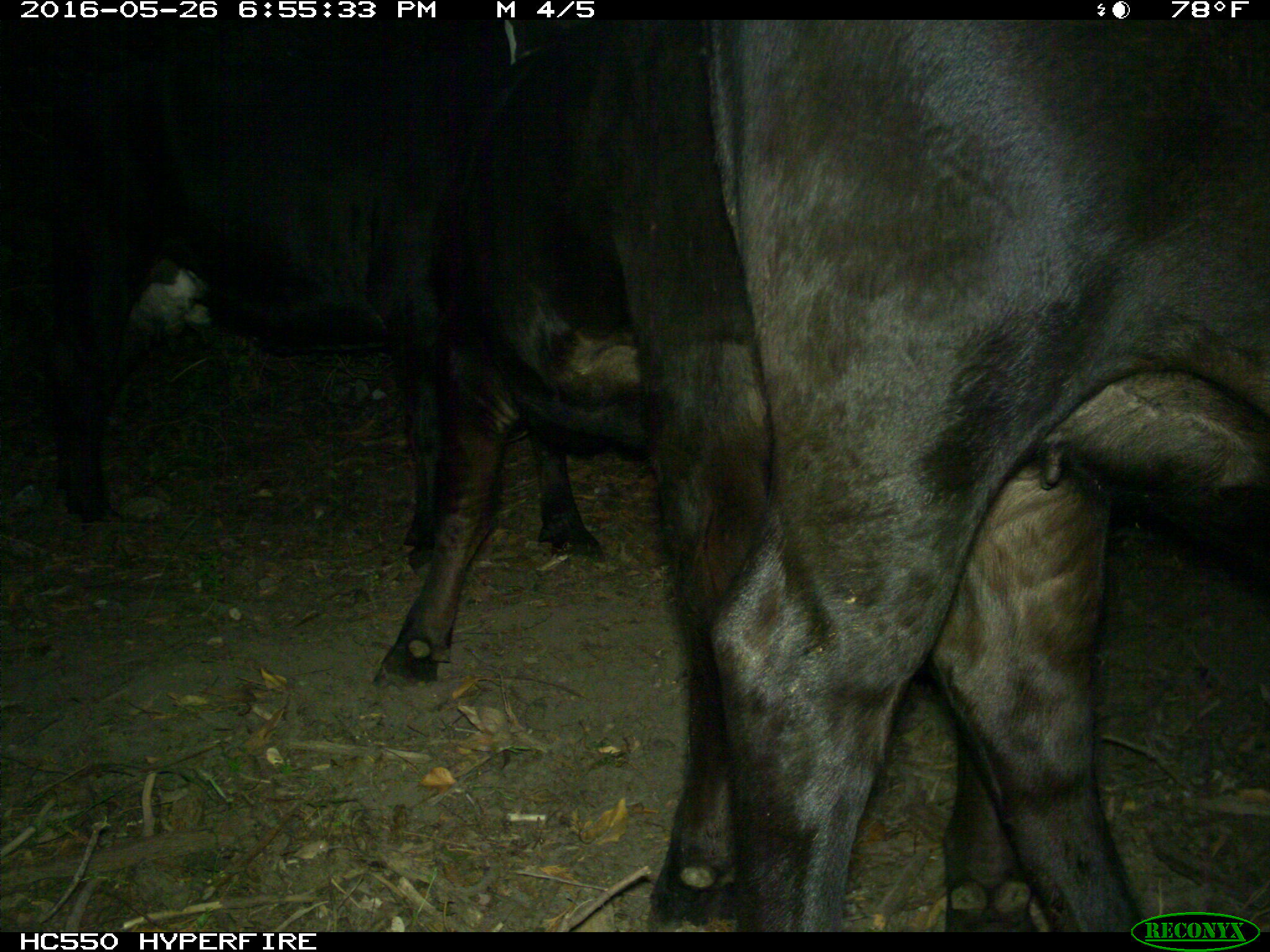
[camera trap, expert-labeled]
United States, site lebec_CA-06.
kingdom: Animalia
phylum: Chordata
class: Mammalia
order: Artiodactyla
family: Bovidae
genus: Bos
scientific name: Bos taurus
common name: domestic cow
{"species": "Bos taurus (domestic cow)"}